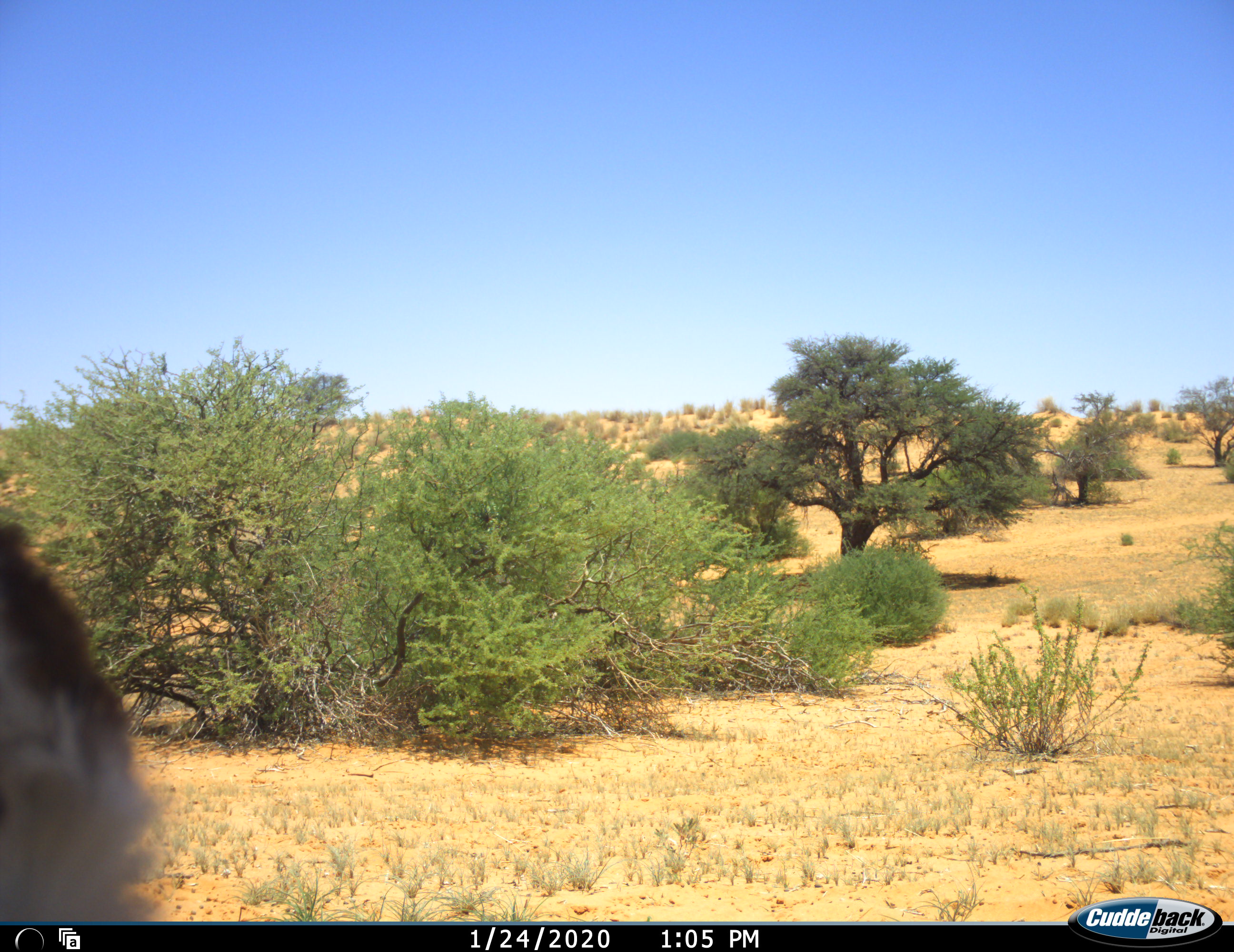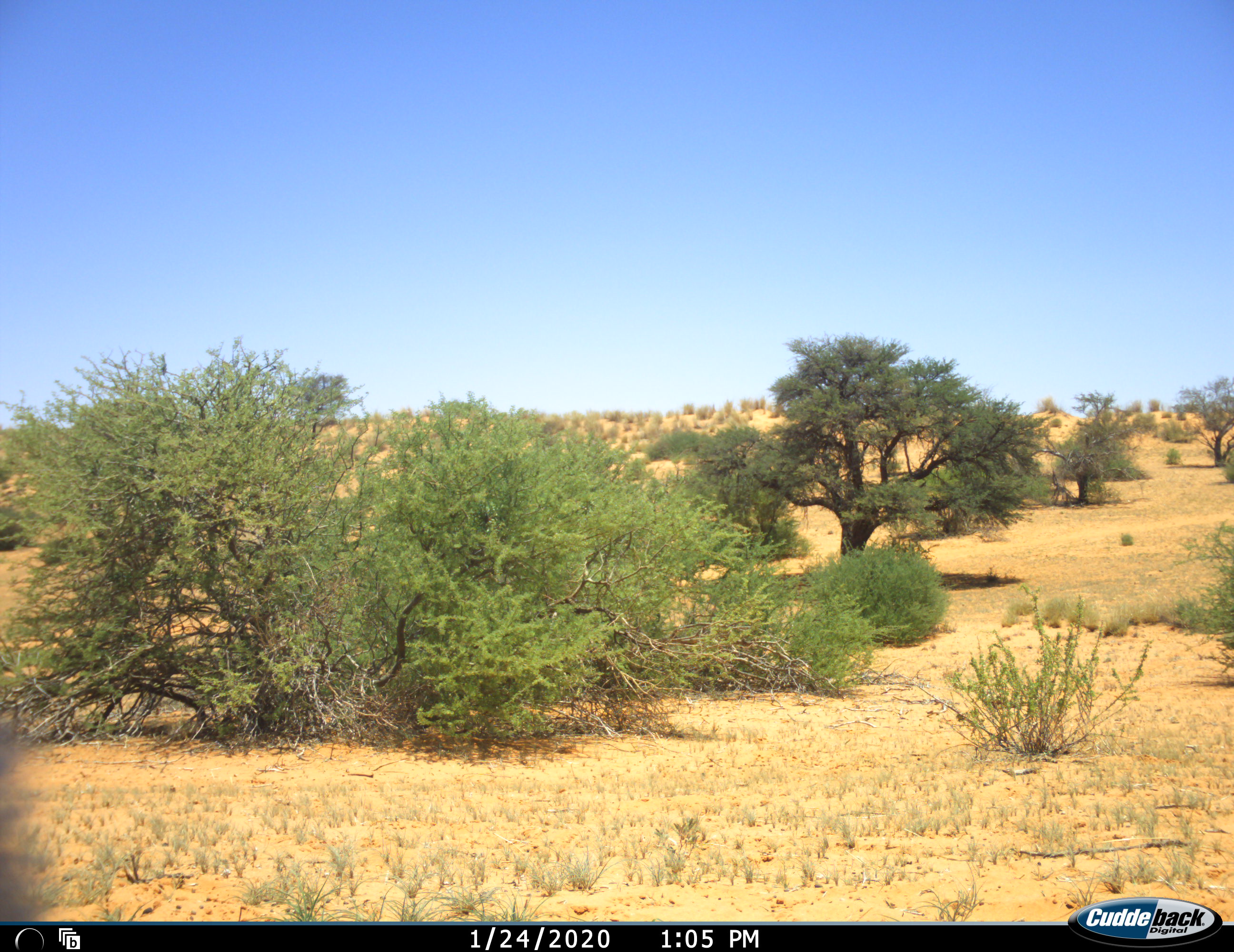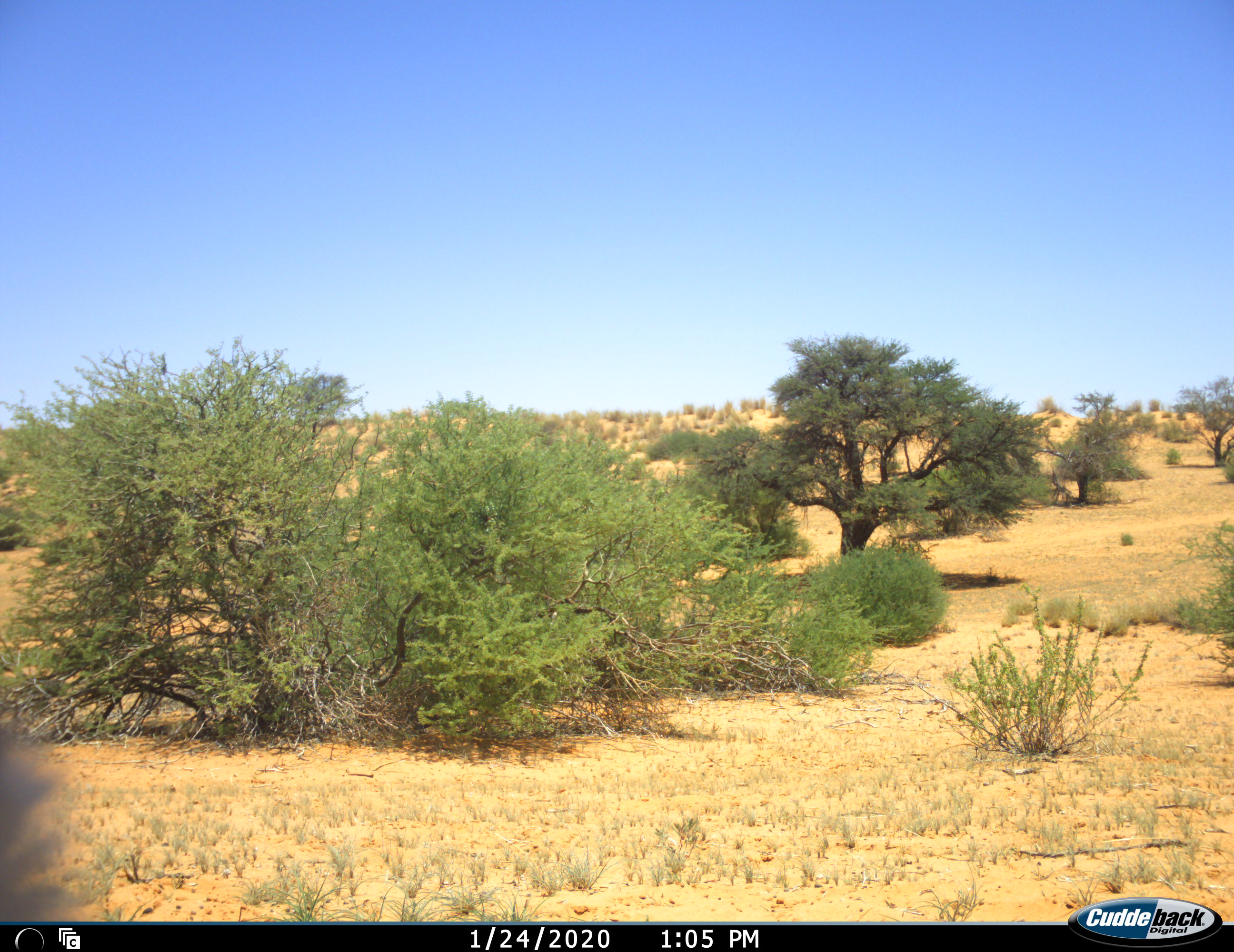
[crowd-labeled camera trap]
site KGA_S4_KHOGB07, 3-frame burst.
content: unidentified animal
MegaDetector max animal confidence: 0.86